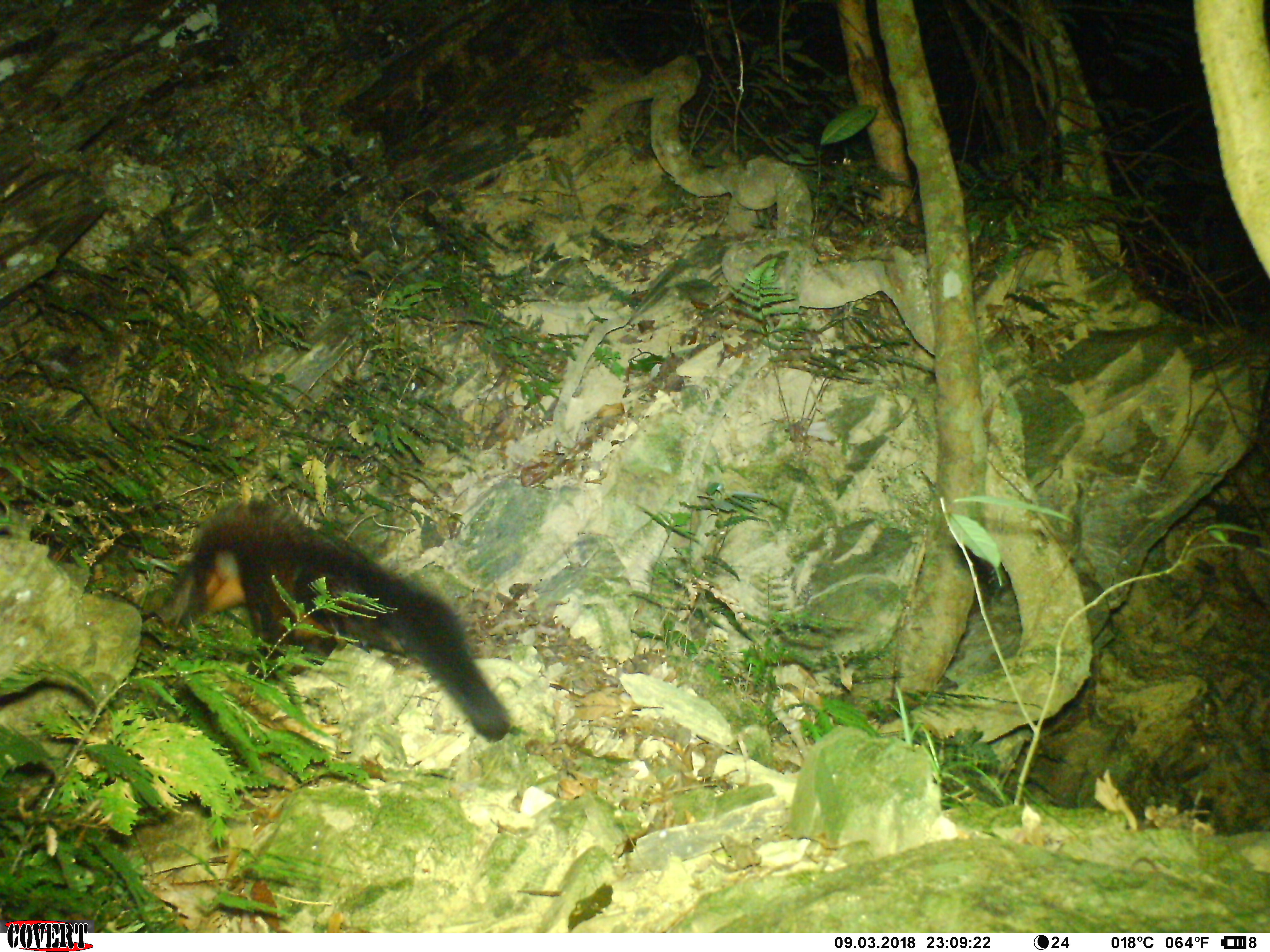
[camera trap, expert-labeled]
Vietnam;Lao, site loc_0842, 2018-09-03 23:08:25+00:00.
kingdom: Animalia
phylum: Chordata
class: Mammalia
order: Rodentia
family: Sciuridae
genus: Petaurista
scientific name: Petaurista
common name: giant flying squirrel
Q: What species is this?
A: Giant flying squirrel (Petaurista).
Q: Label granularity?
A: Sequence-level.